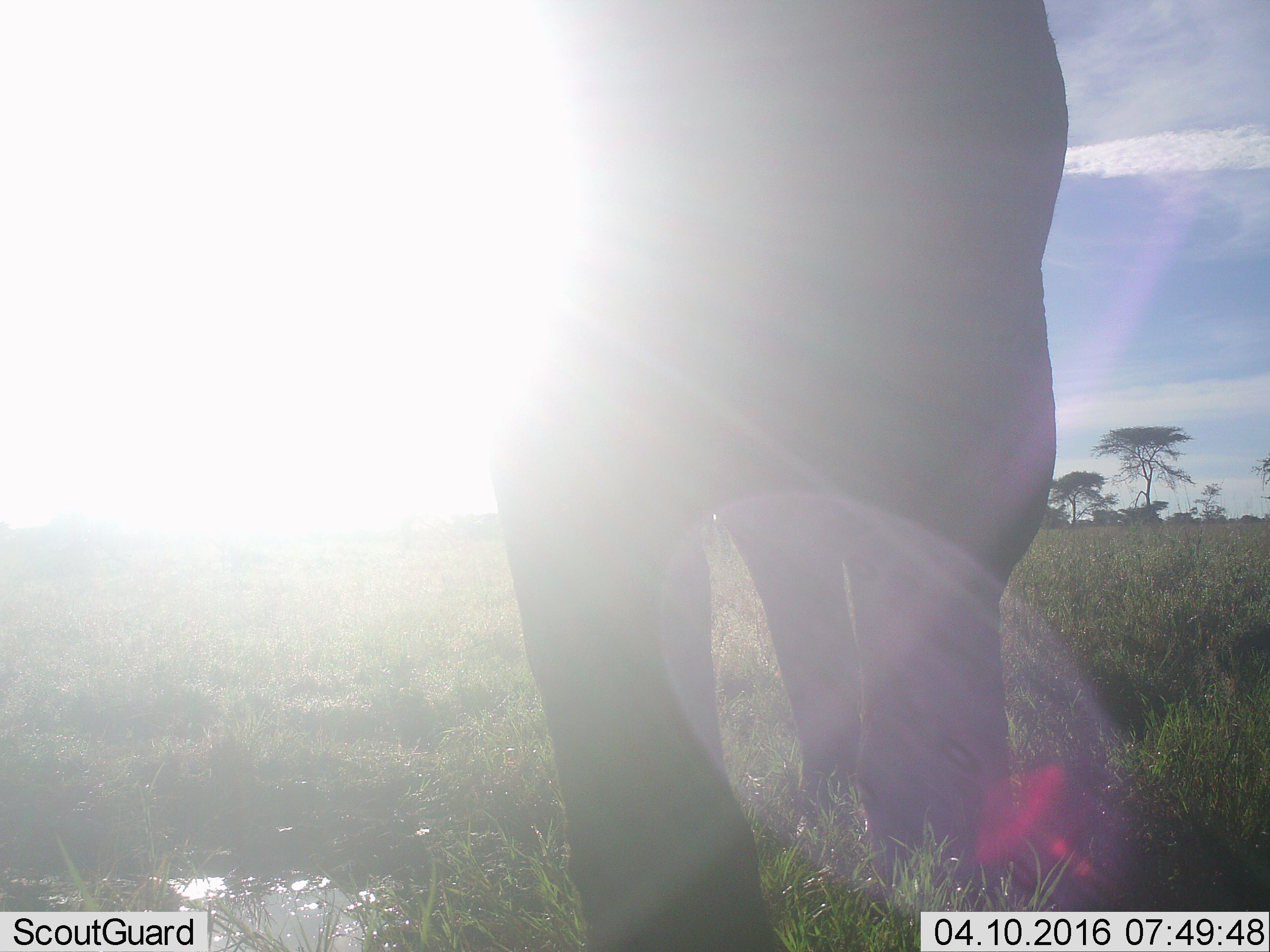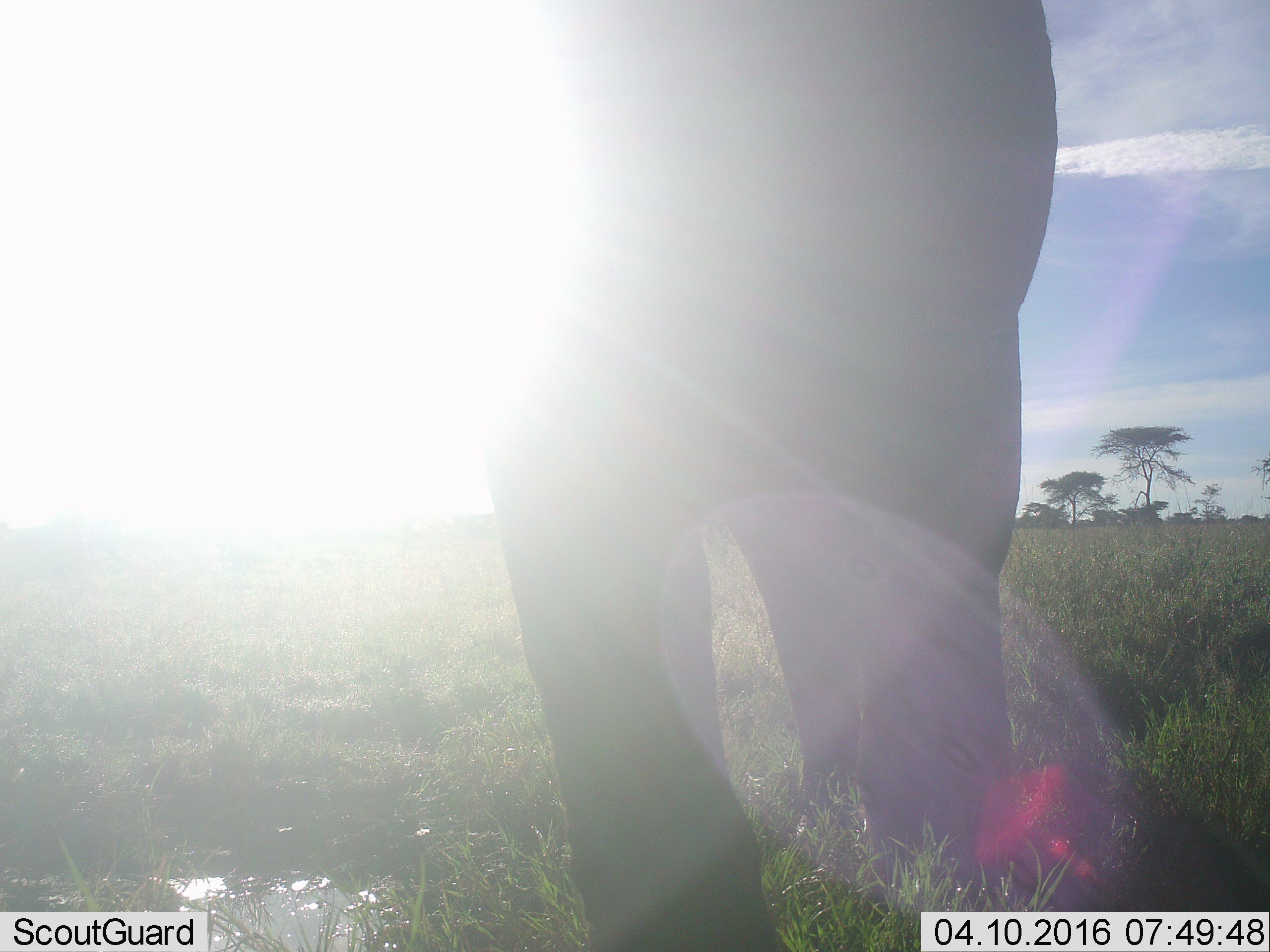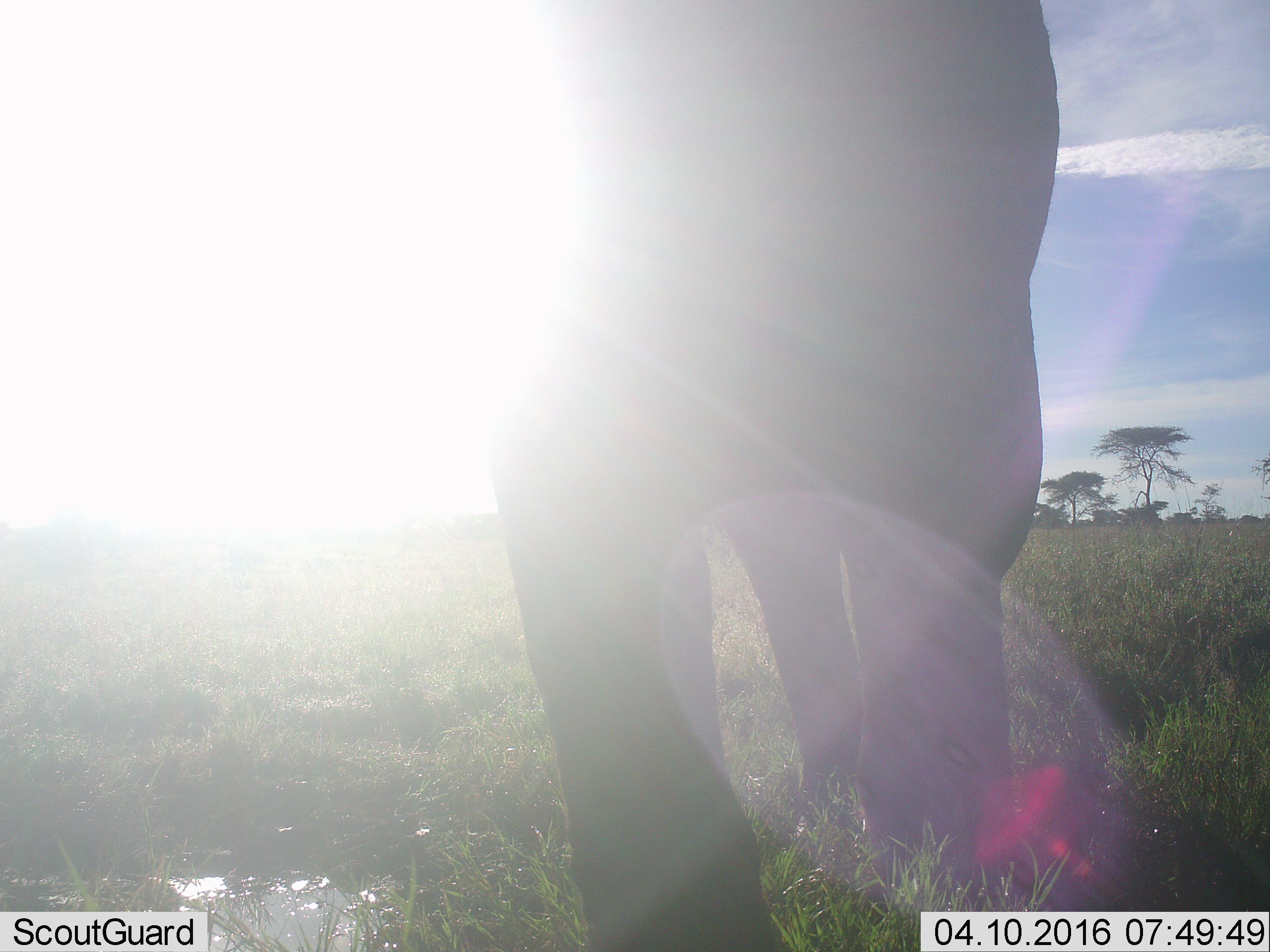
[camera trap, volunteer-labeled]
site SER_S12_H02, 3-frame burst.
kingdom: Animalia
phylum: Chordata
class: Mammalia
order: Proboscidea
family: Elephantidae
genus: Loxodonta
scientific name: Loxodonta africana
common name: african bush elephant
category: elephant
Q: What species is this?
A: Elephant (african bush elephant) (Loxodonta africana).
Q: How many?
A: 1.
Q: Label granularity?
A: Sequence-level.